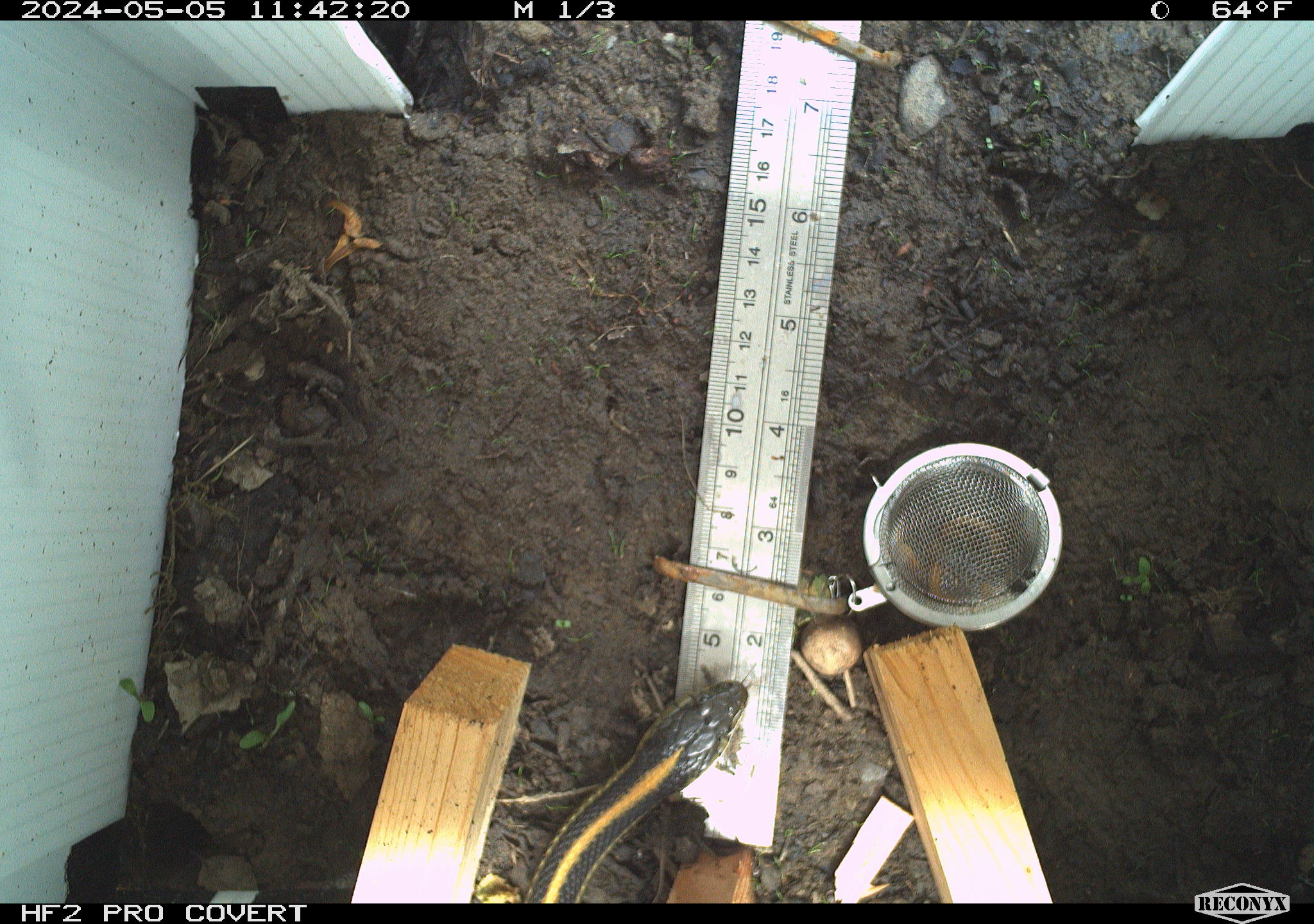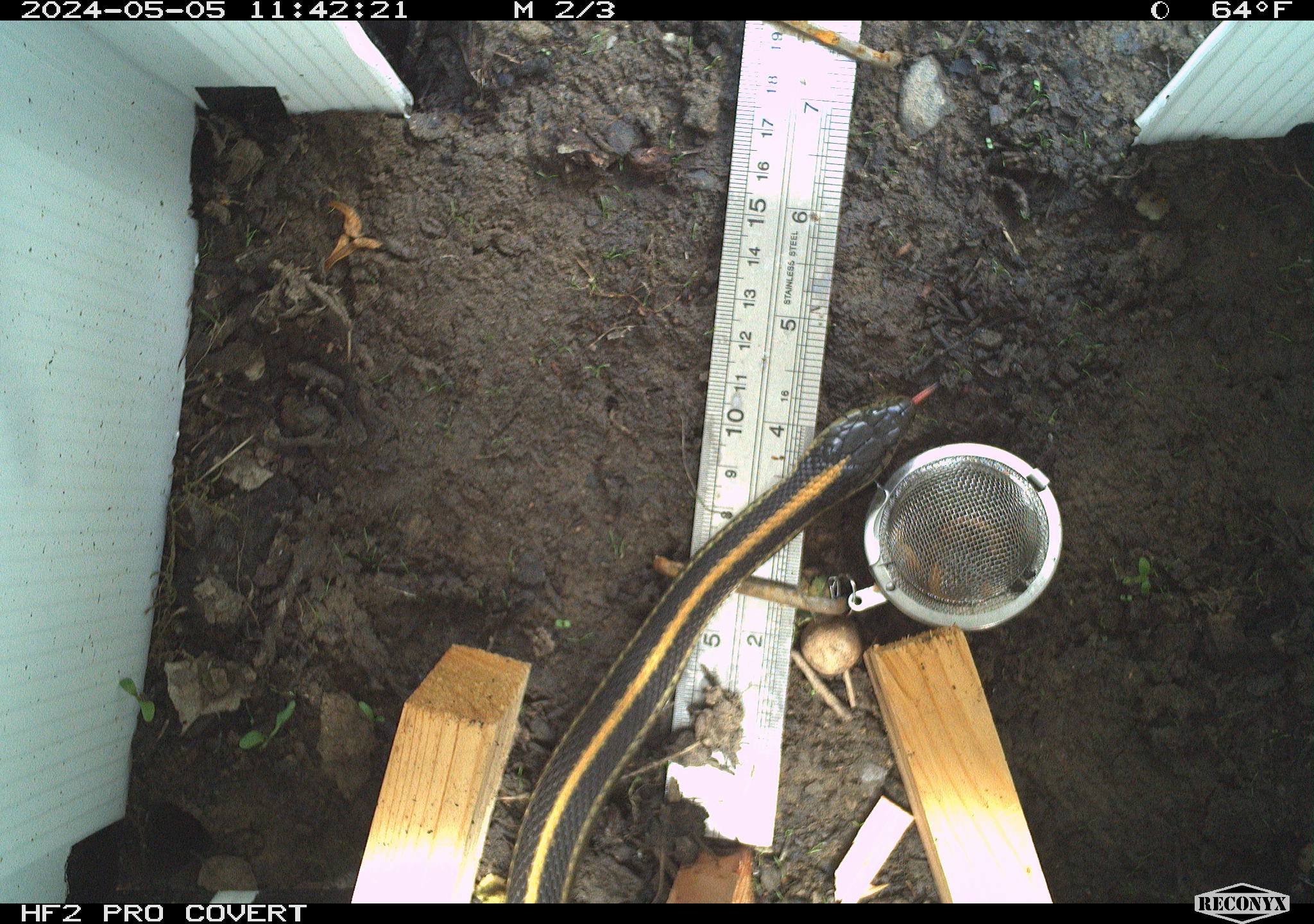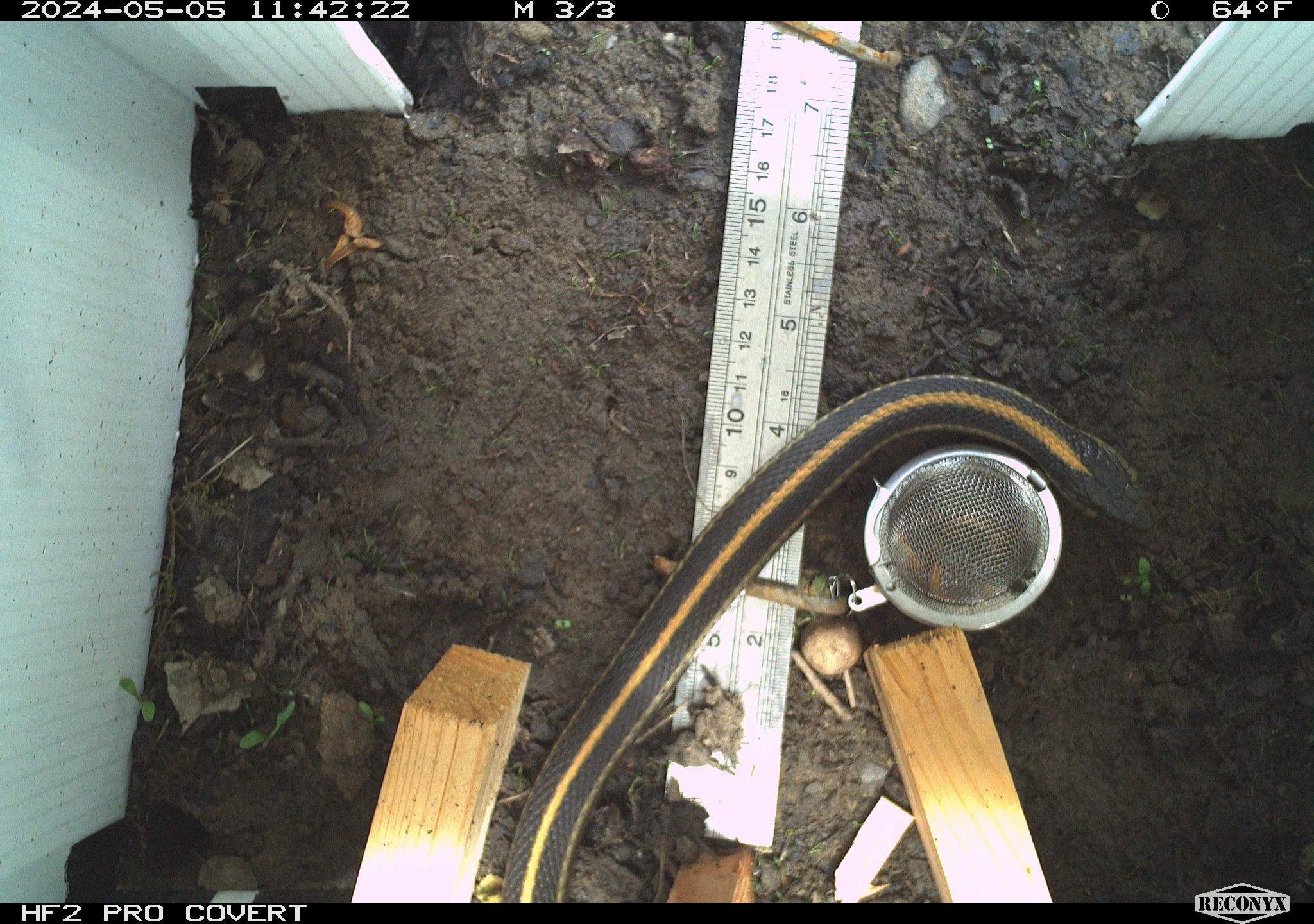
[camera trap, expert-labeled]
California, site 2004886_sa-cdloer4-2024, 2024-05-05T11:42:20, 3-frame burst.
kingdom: Animalia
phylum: Chordata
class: Reptilia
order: Squamata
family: Colubridae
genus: Thamnophis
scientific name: Thamnophis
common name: american gartersnakes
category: thamnophis species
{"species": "thamnophis species (american gartersnakes) (Thamnophis)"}